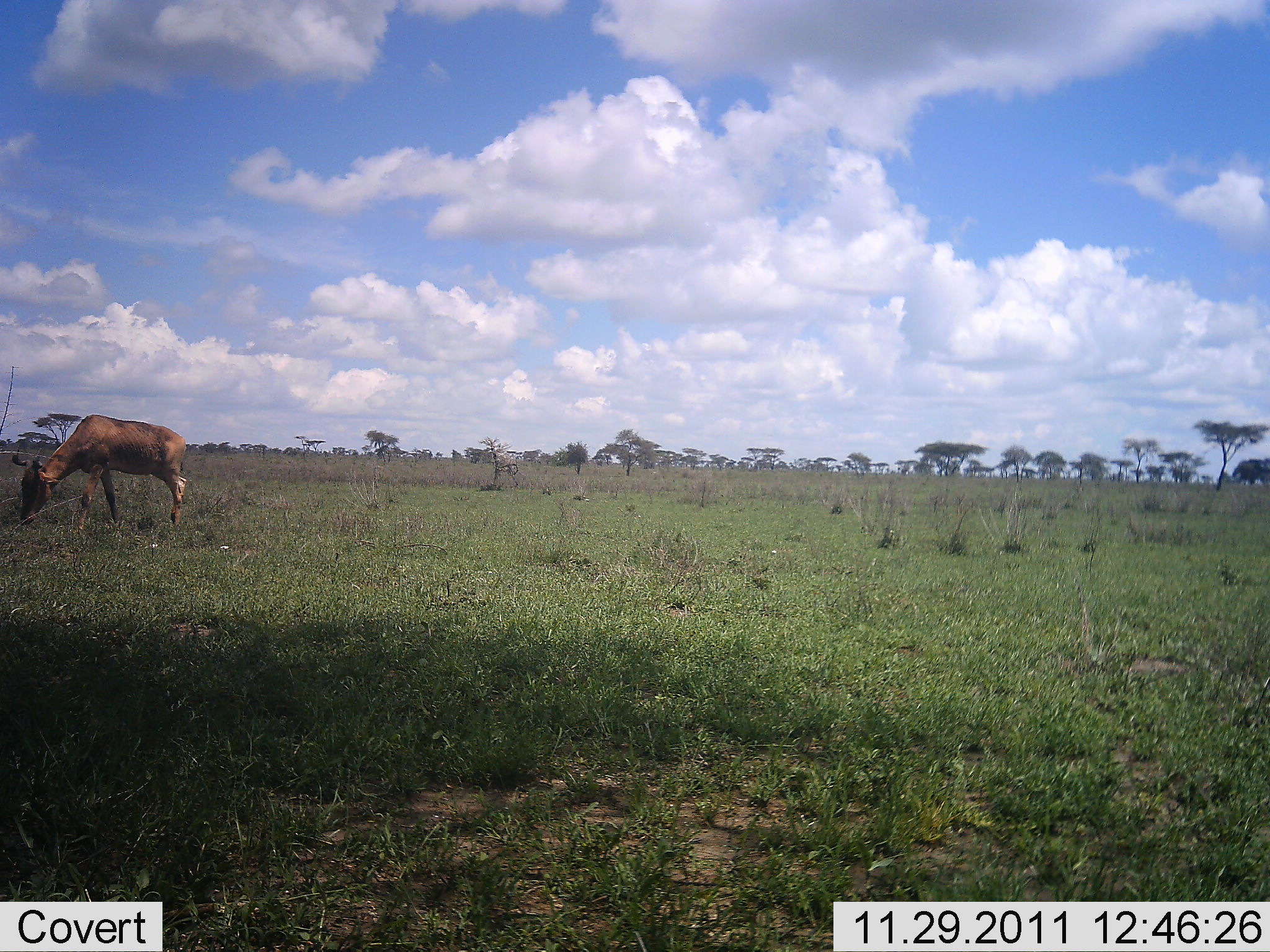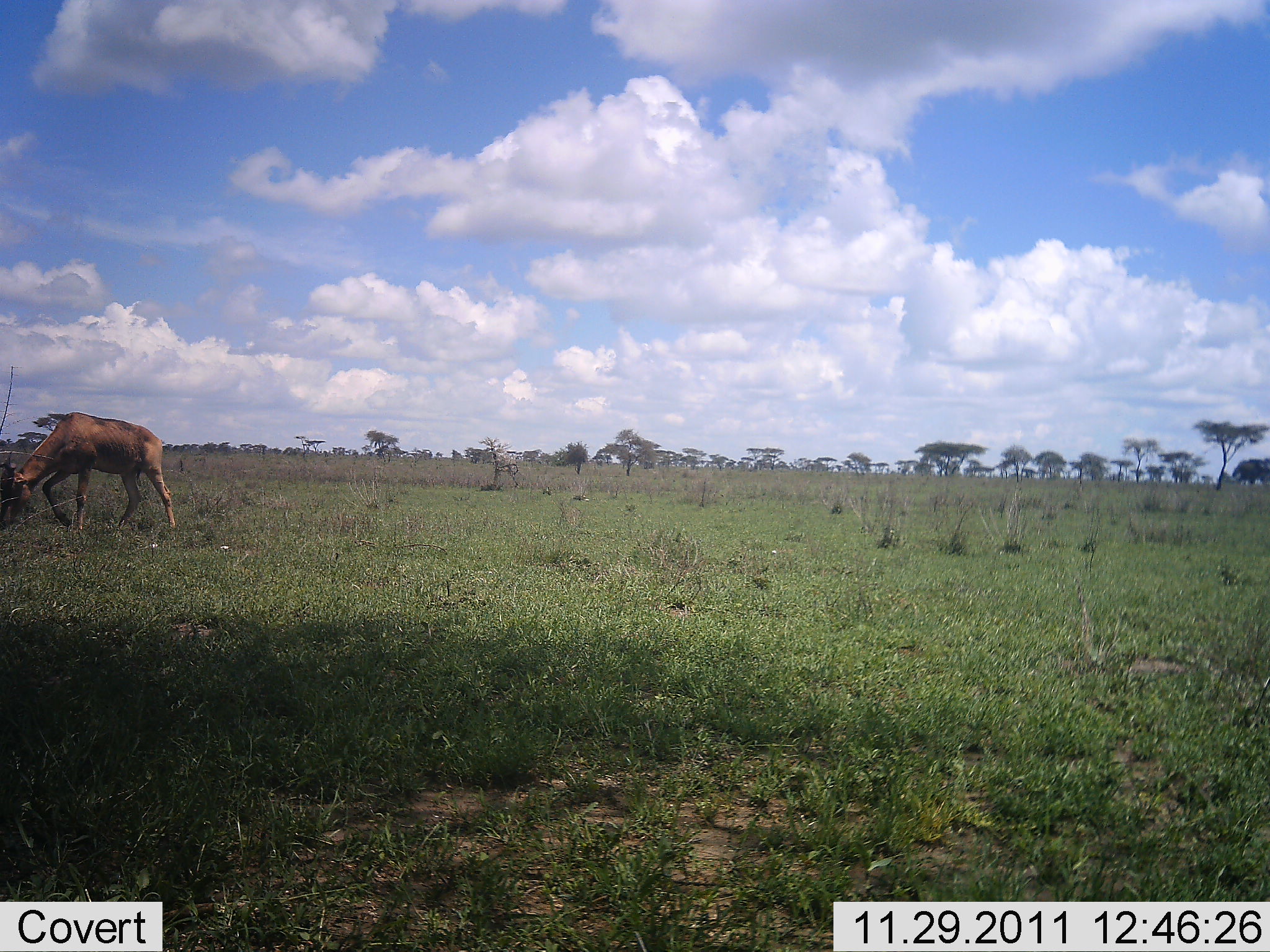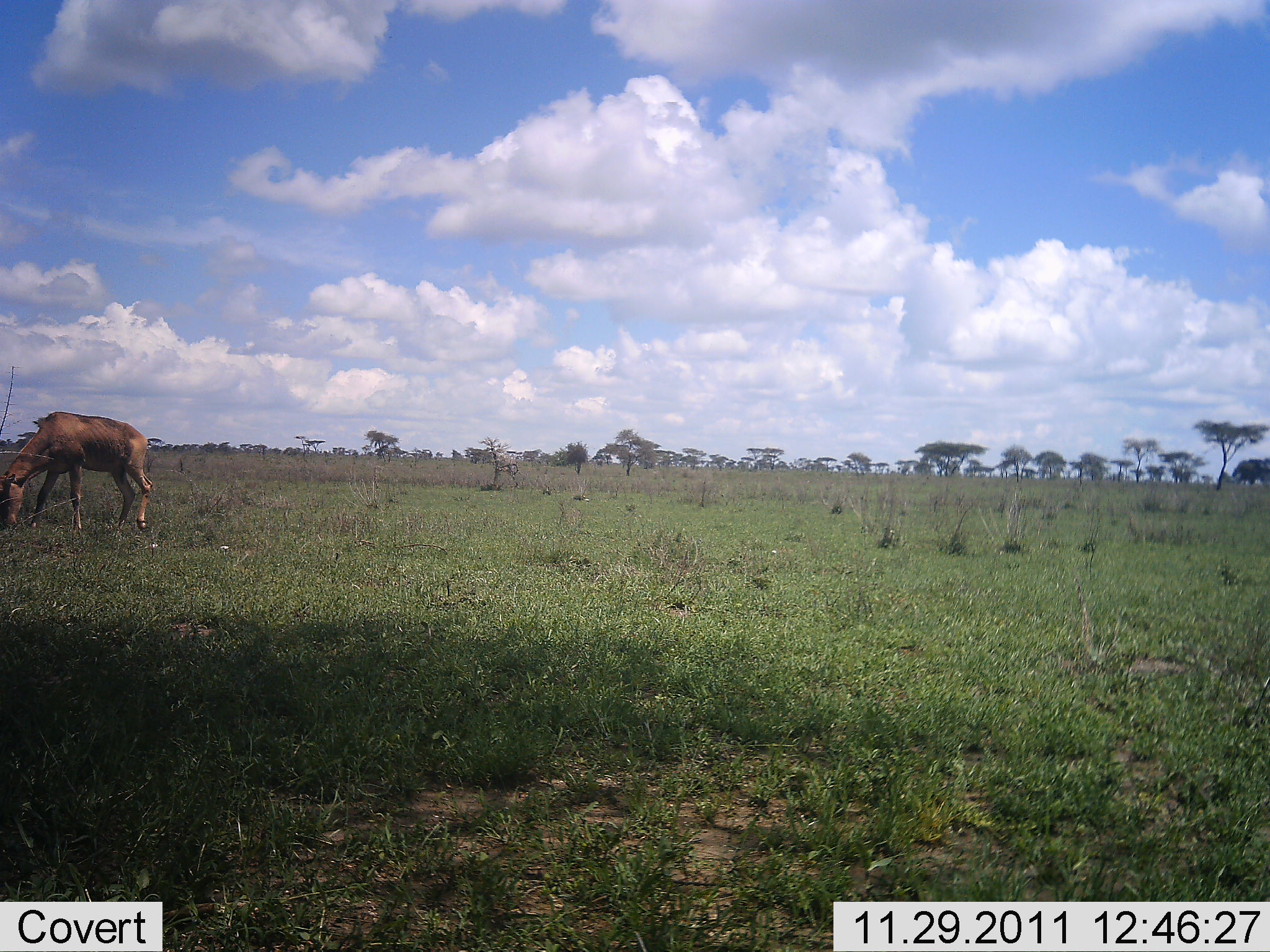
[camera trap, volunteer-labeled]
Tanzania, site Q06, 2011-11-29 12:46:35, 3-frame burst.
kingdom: Animalia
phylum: Chordata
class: Mammalia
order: Artiodactyla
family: Bovidae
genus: Alcelaphus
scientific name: Alcelaphus buselaphus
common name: hartebeest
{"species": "hartebeest (Alcelaphus buselaphus)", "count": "1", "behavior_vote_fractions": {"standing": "27%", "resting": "0%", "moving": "0%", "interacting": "0%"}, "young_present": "0%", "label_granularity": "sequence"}